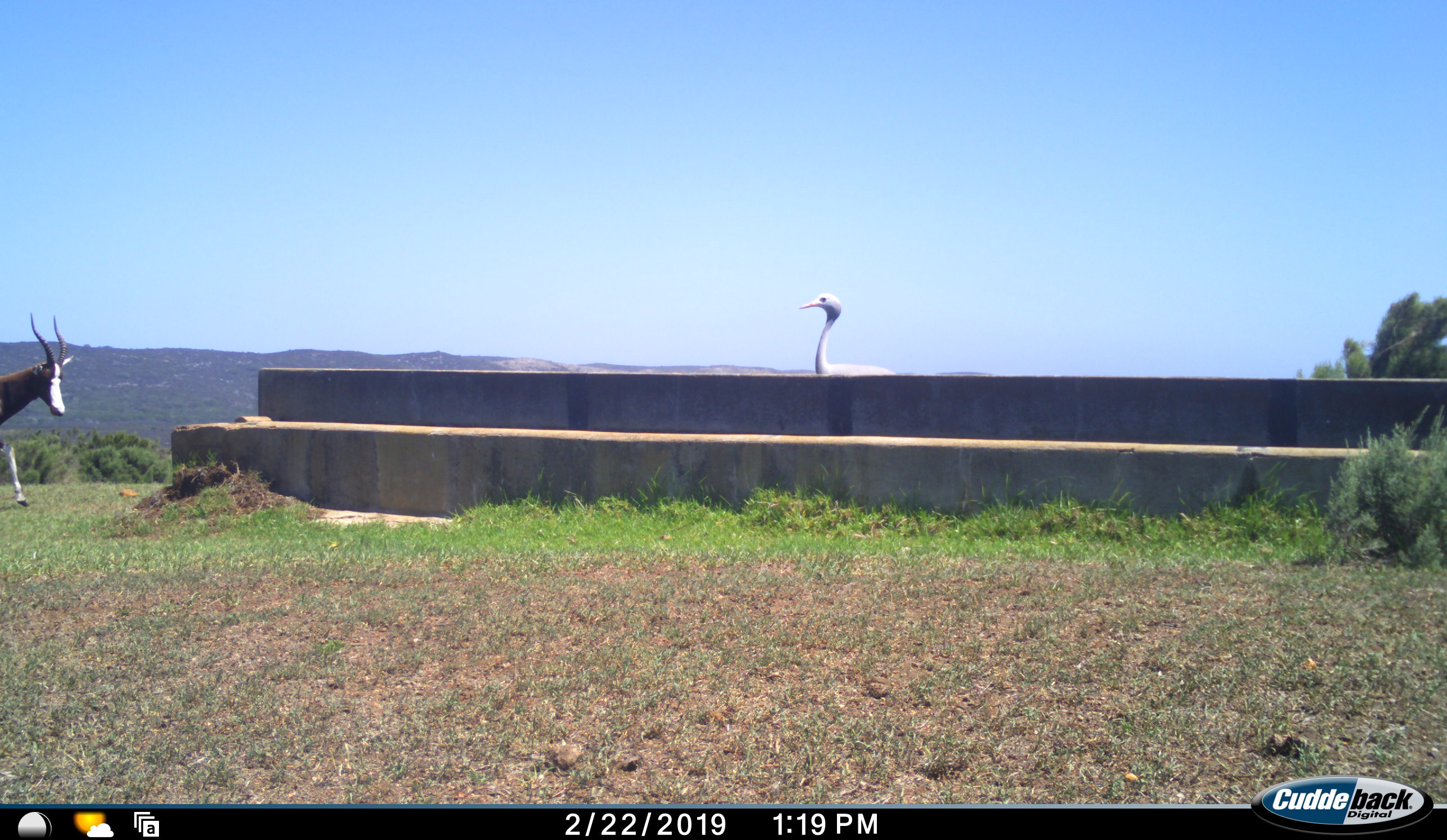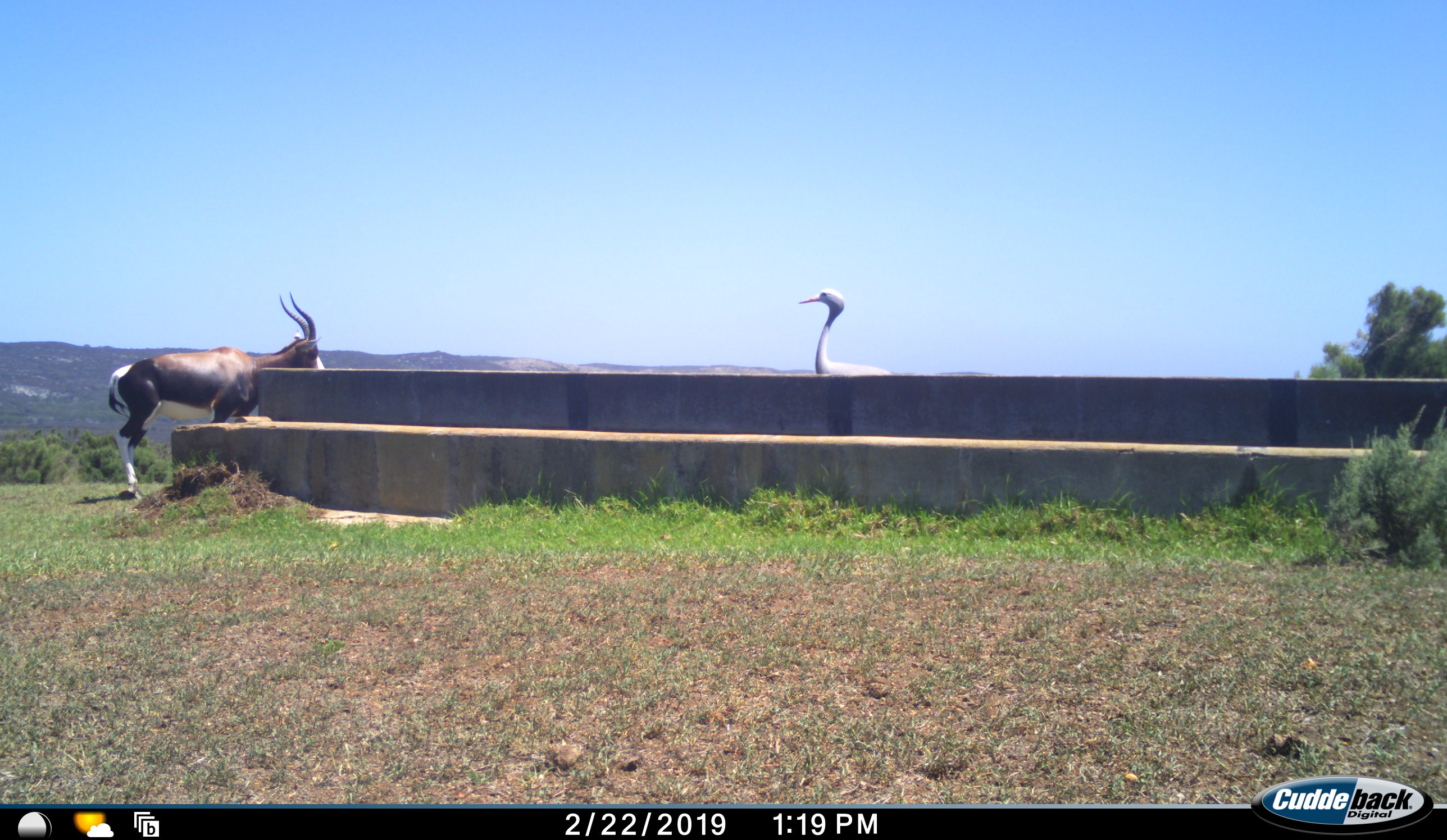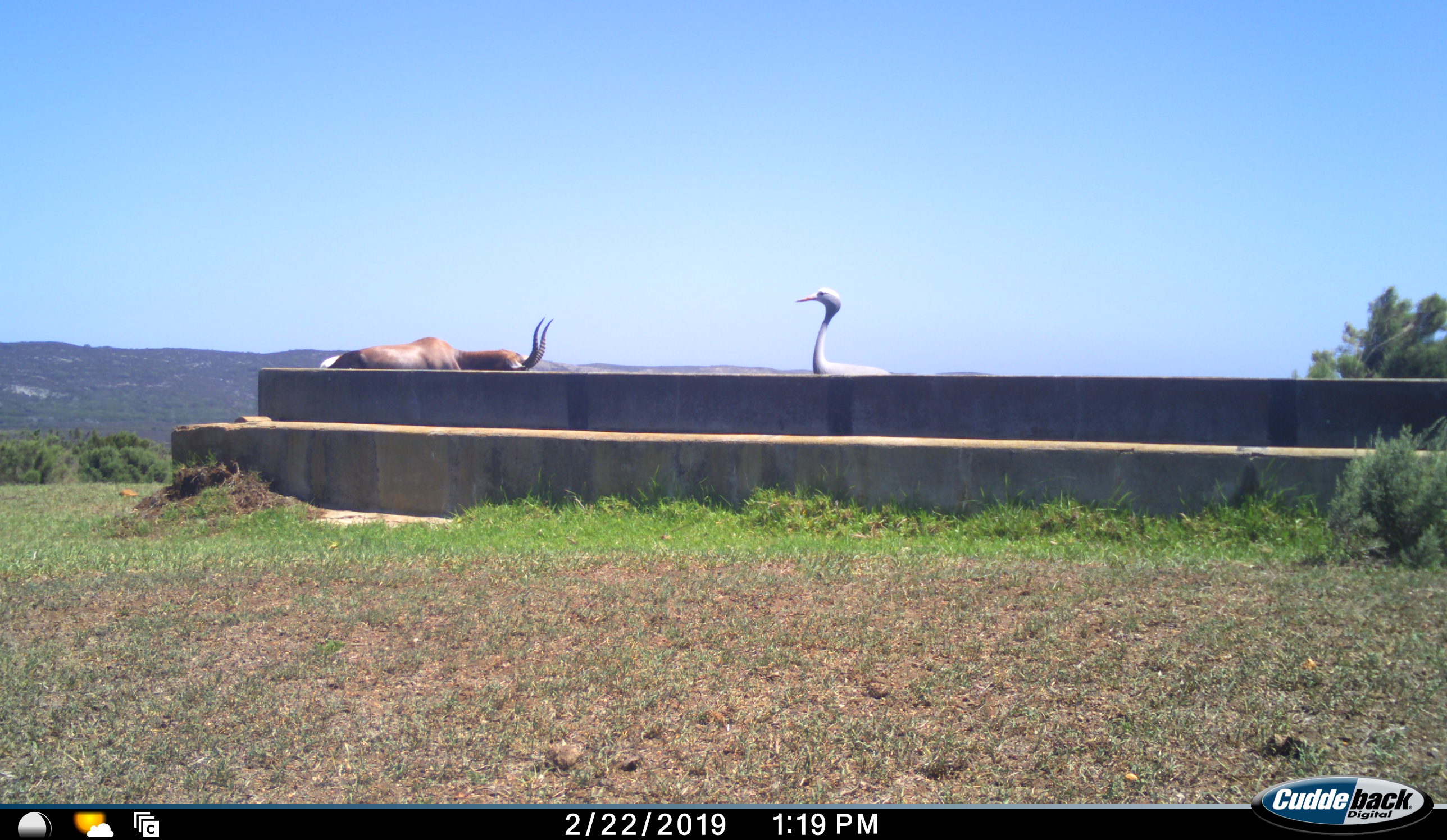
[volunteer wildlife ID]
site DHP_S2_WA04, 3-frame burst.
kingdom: Animalia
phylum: Chordata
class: Mammalia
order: Artiodactyla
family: Bovidae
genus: Damaliscus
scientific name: Damaliscus pygargus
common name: bontebok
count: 1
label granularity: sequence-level